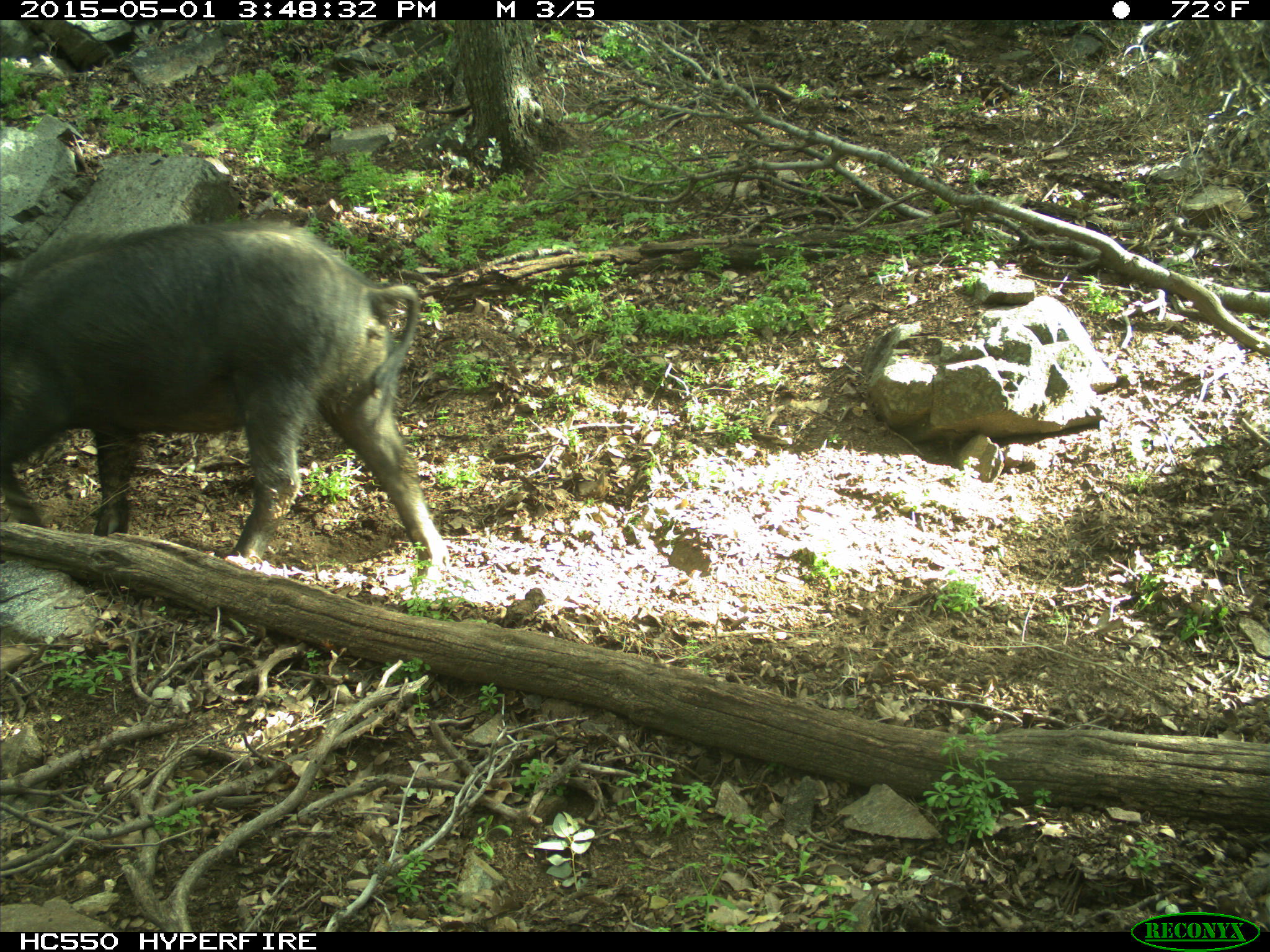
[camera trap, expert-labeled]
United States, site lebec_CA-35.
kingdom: Animalia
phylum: Chordata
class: Mammalia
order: Artiodactyla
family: Suidae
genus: Sus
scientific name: Sus scrofa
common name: wild boar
Sus scrofa (wild boar).